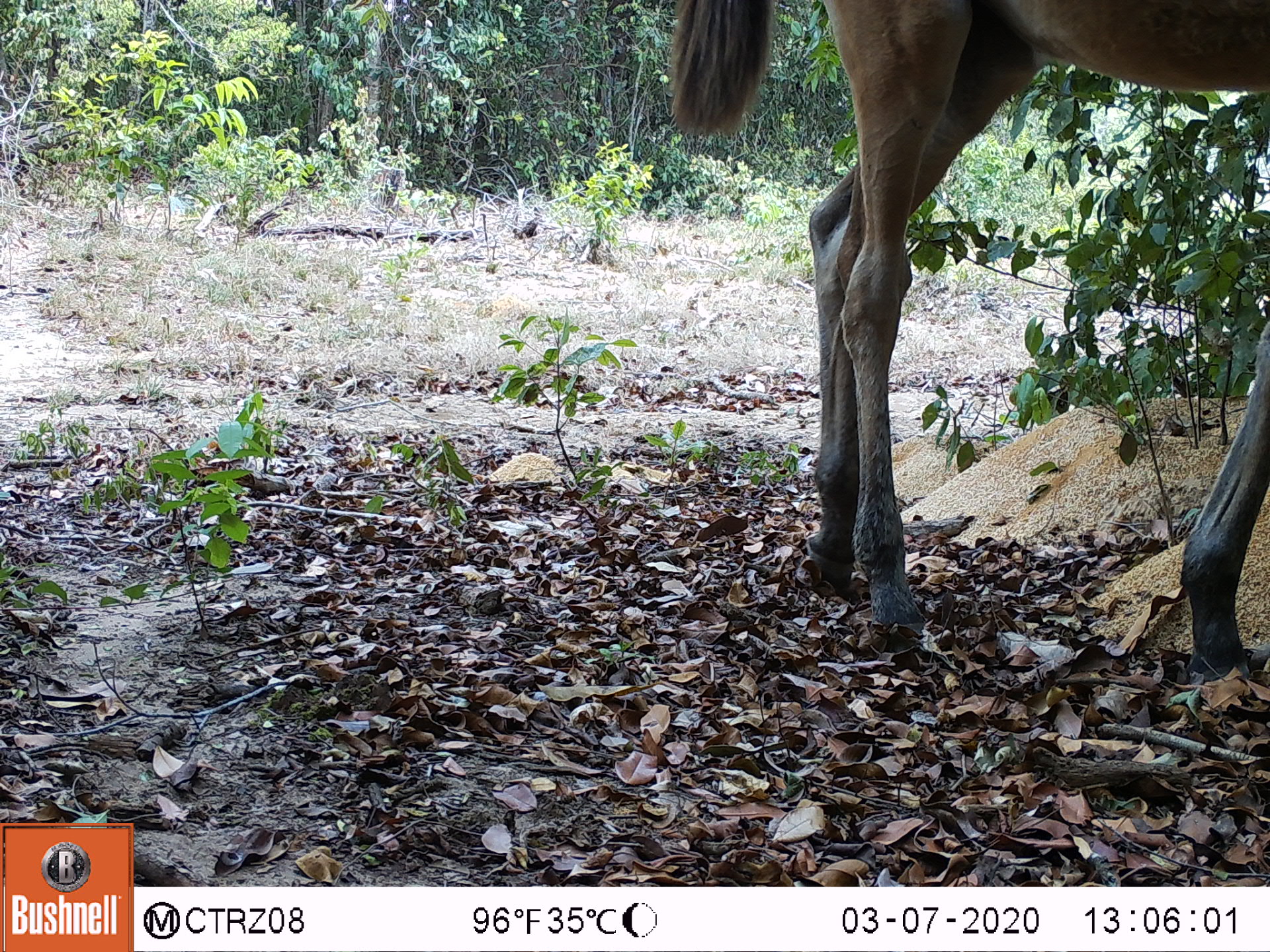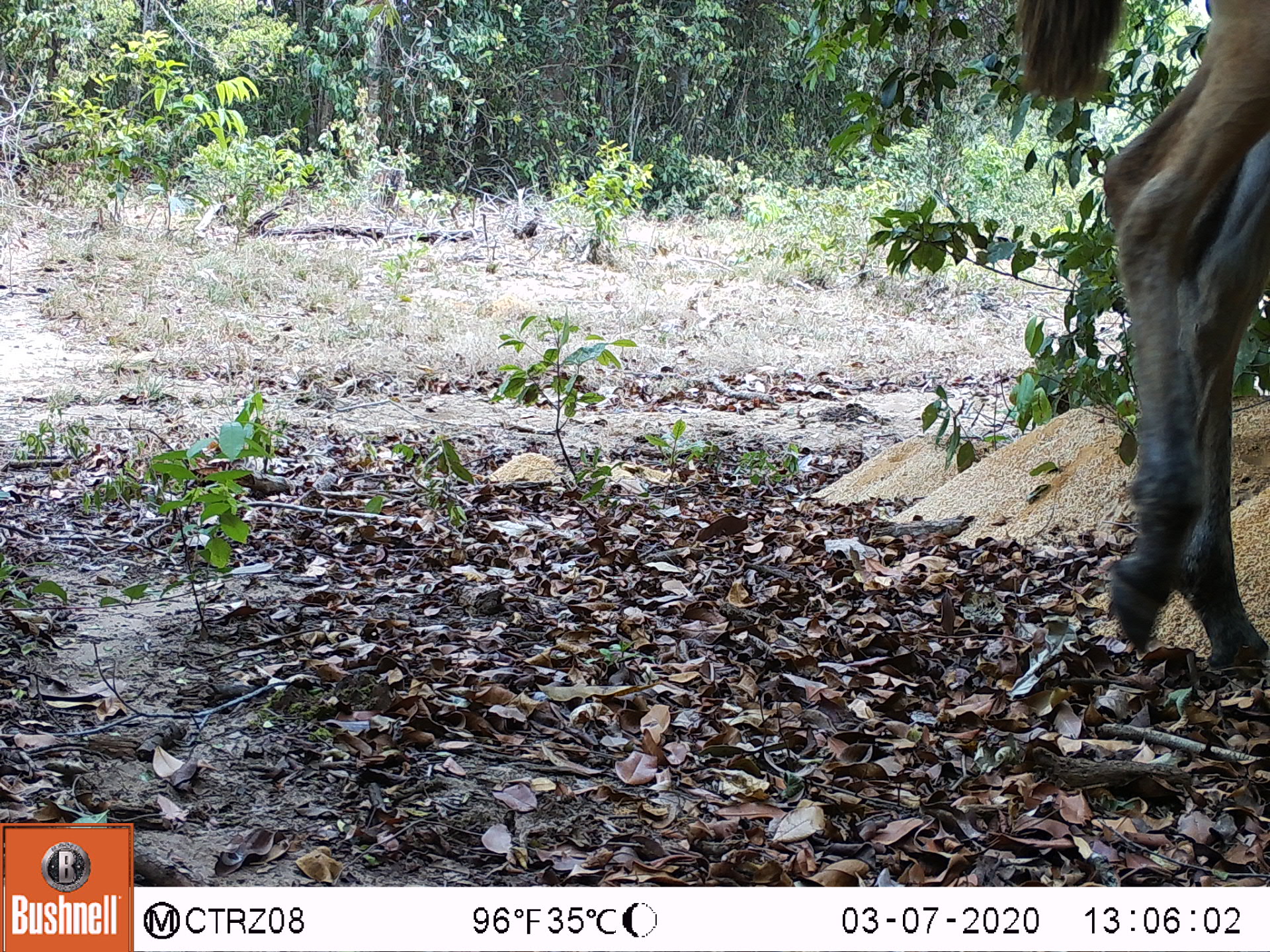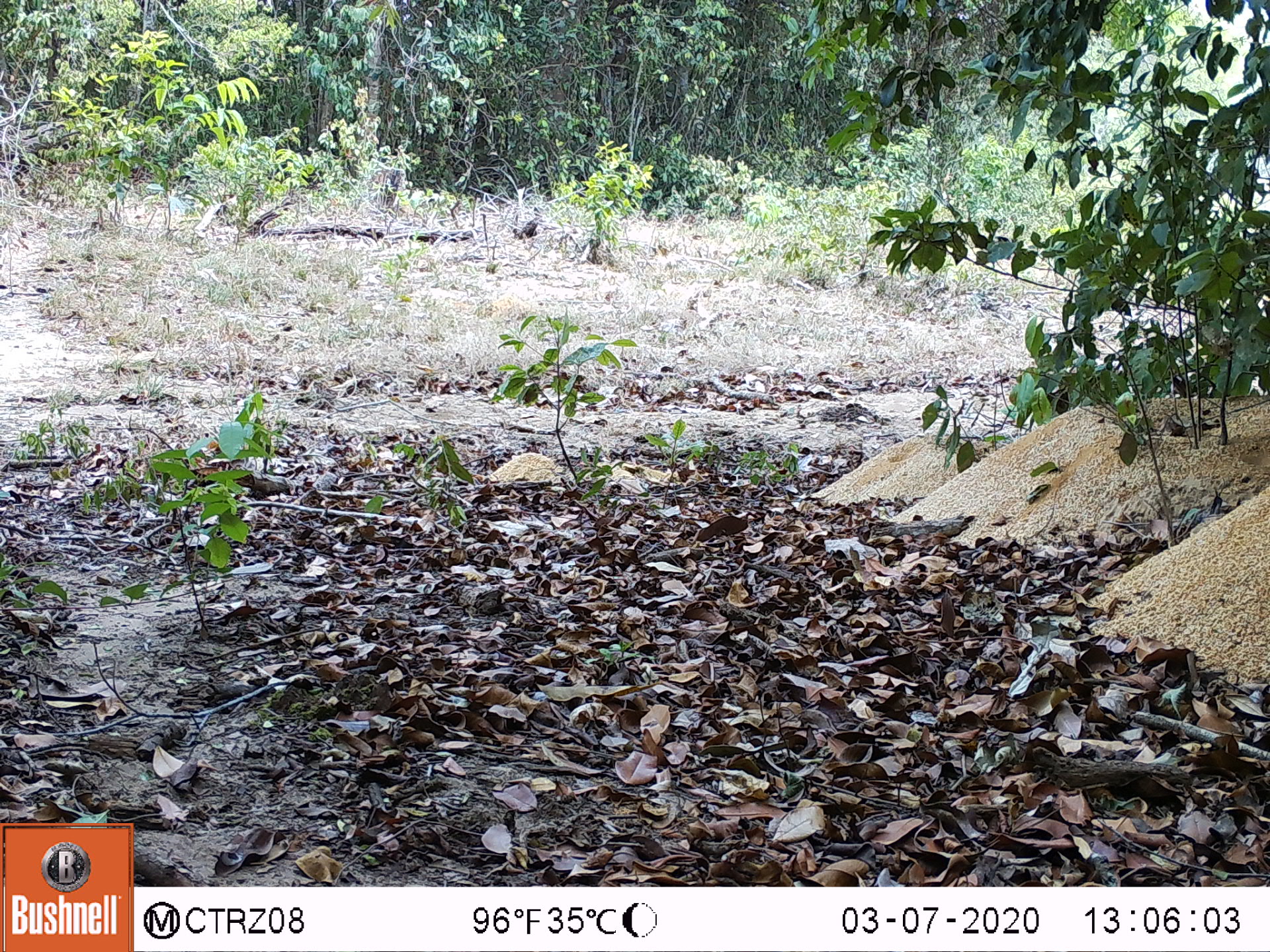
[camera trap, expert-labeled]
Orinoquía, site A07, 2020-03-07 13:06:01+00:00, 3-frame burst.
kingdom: Animalia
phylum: Chordata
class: Mammalia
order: Perissodactyla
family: Equidae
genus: Equus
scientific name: Equus caballus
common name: domestic horse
Domestic horse (Equus caballus).